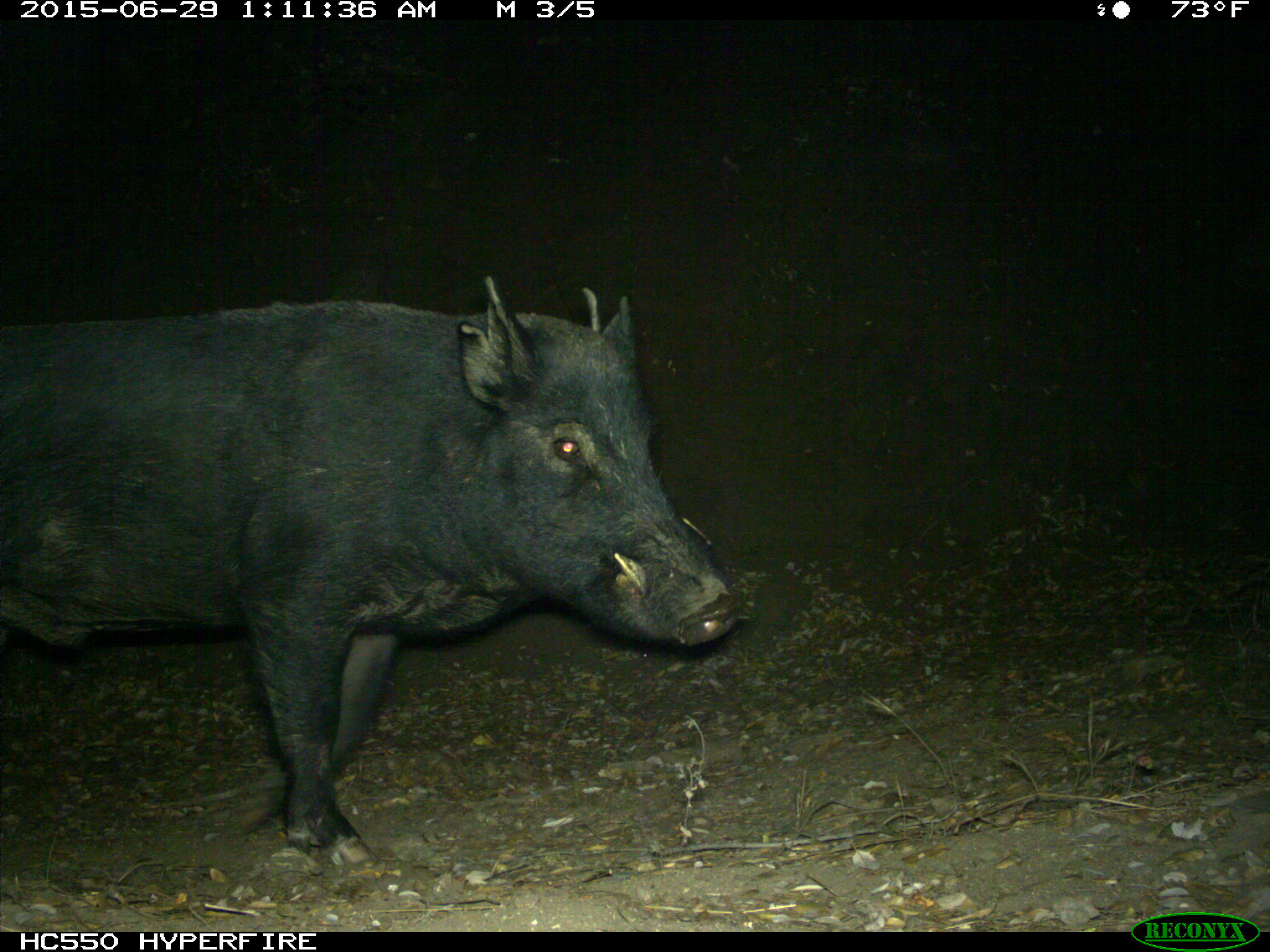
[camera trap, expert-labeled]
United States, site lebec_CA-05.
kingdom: Animalia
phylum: Chordata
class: Mammalia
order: Artiodactyla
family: Suidae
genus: Sus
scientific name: Sus scrofa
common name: wild boar